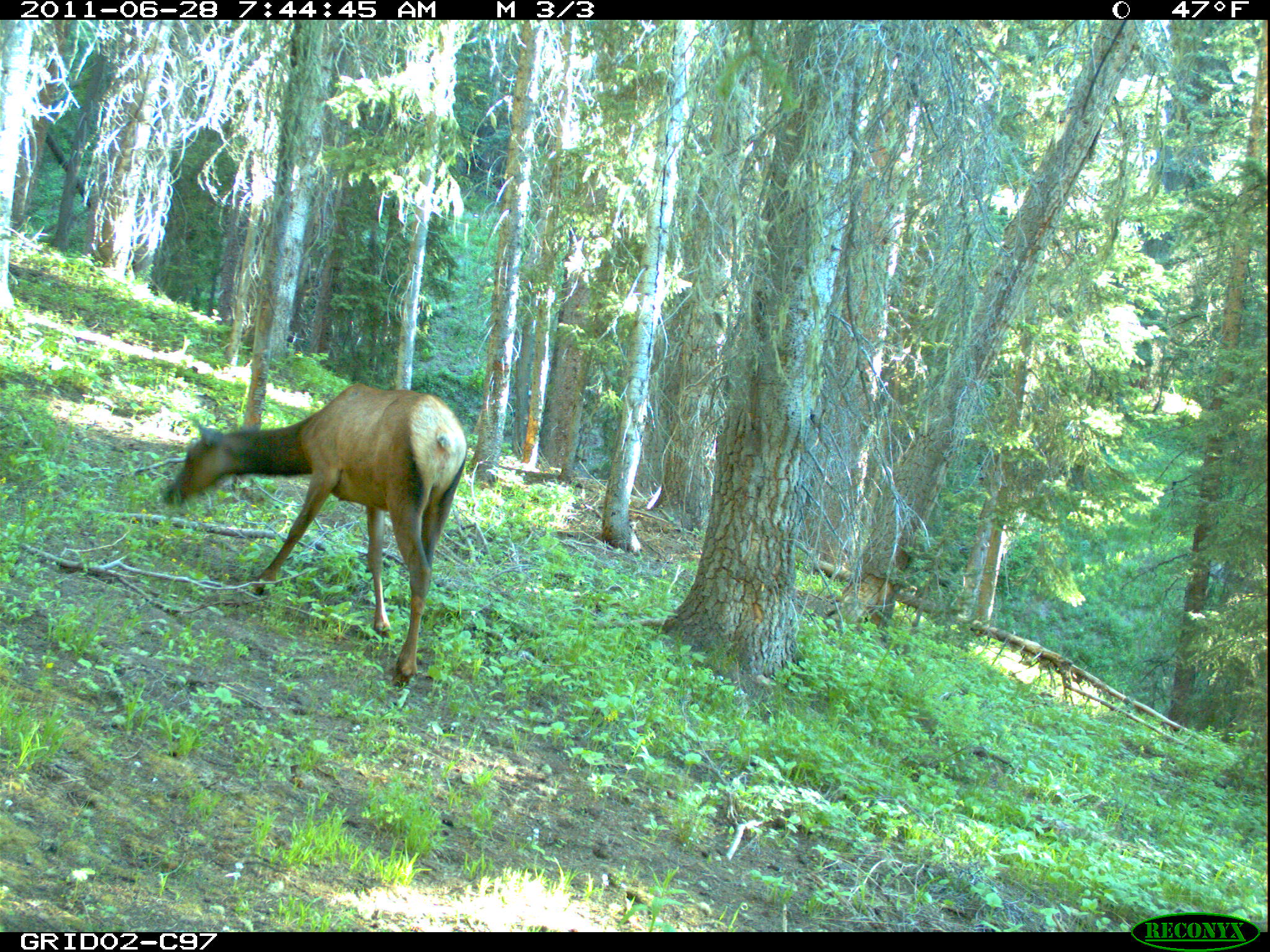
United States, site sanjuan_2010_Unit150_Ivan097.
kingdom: Animalia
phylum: Chordata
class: Mammalia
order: Artiodactyla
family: Cervidae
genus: Cervus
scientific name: Cervus elaphus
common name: red deer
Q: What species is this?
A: Cervus elaphus (red deer).